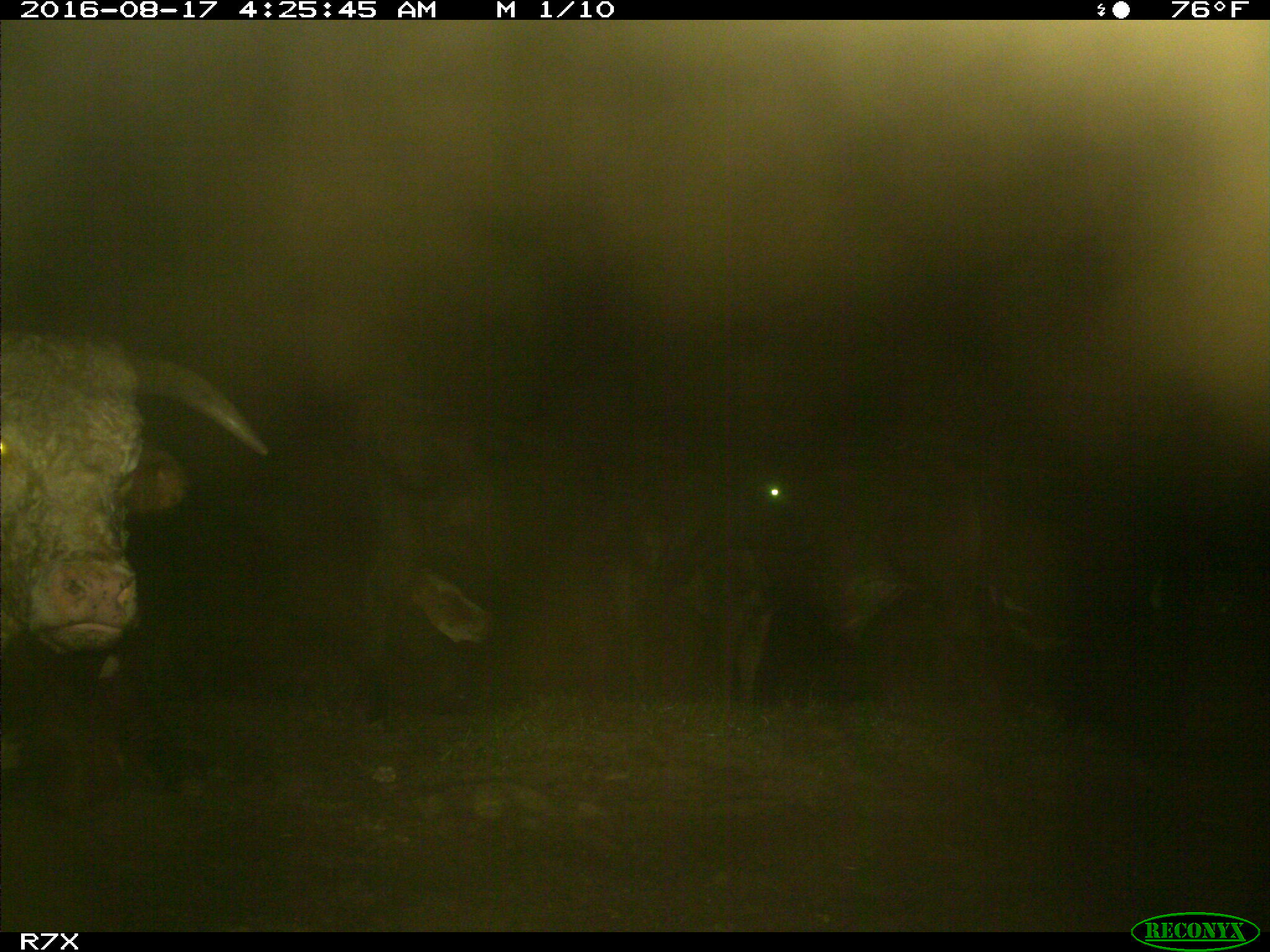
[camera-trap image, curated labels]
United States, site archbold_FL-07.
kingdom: Animalia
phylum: Chordata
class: Mammalia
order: Artiodactyla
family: Bovidae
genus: Bos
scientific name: Bos taurus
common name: domestic cow